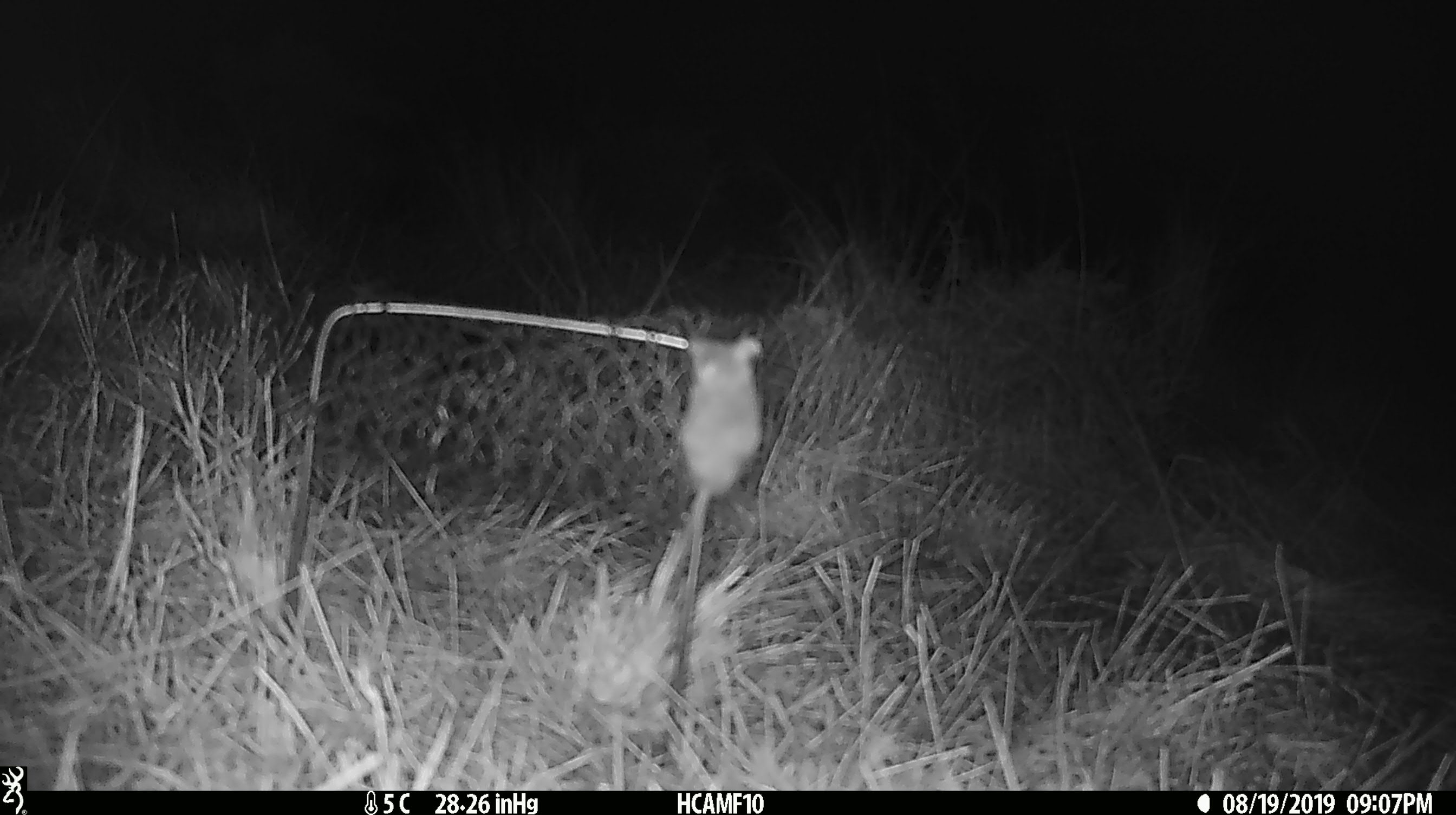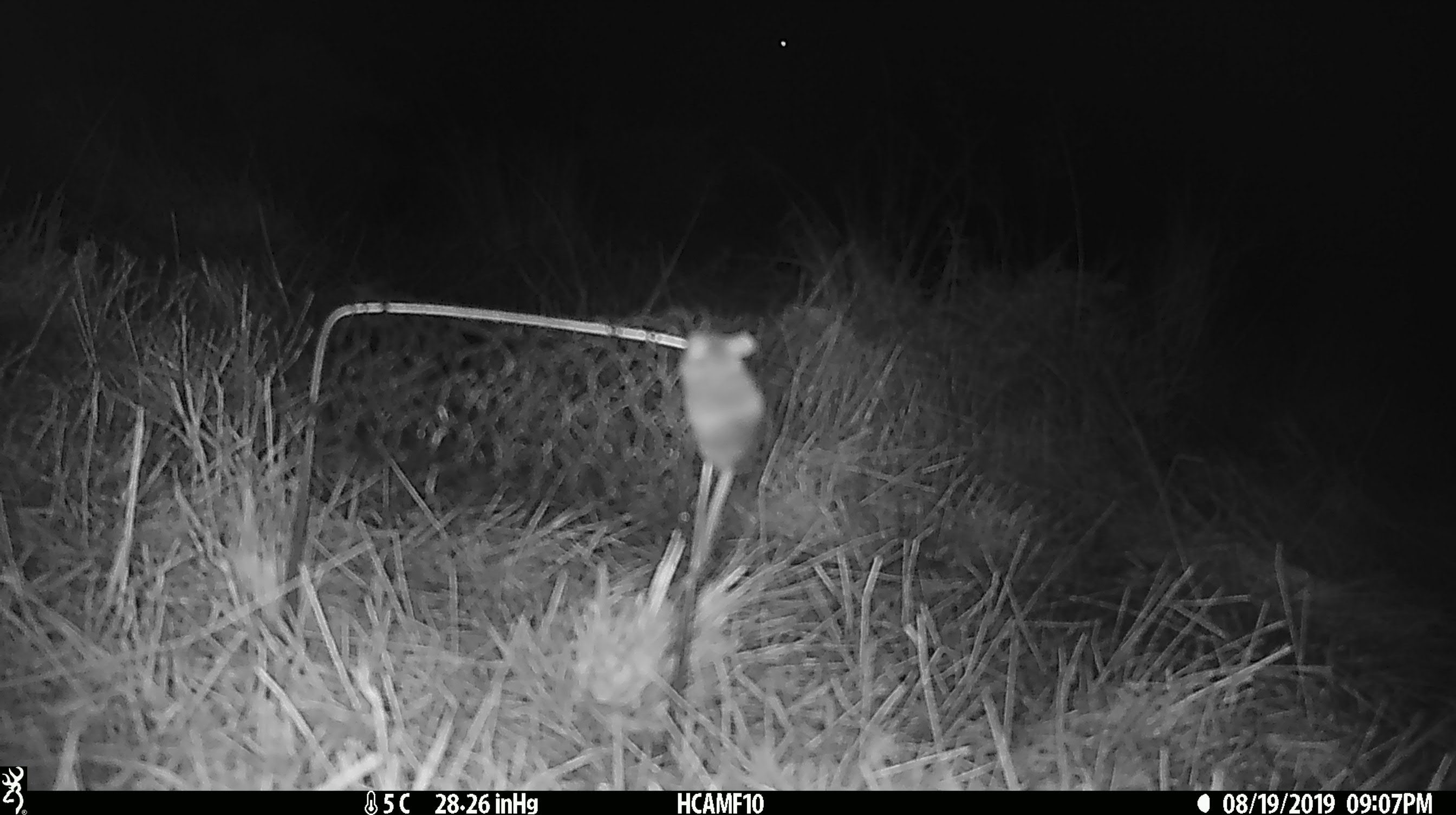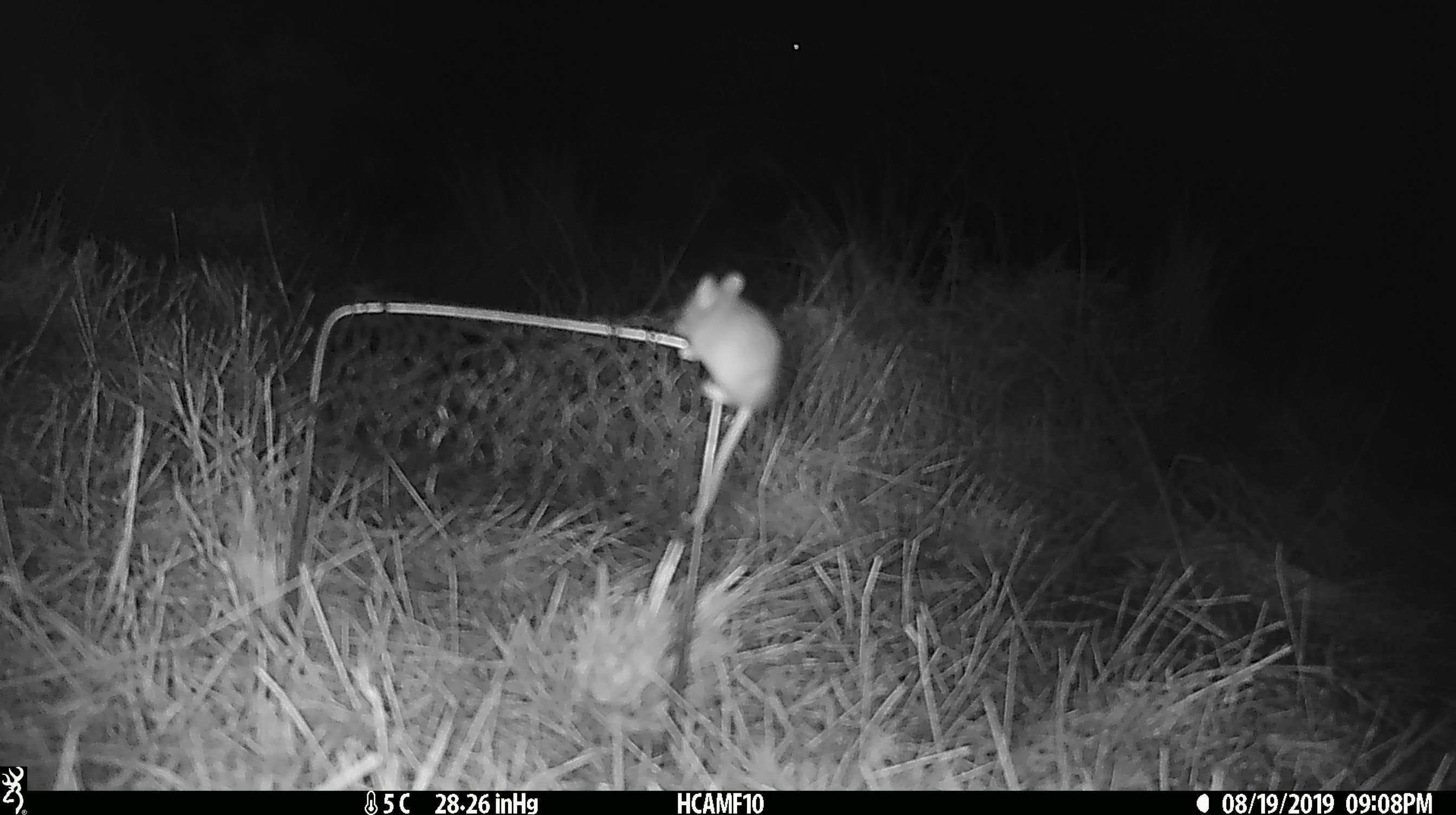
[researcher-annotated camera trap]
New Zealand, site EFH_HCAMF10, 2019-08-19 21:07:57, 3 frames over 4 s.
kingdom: Animalia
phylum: Chordata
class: Mammalia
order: Rodentia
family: Muridae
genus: Mus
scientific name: Mus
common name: mouse